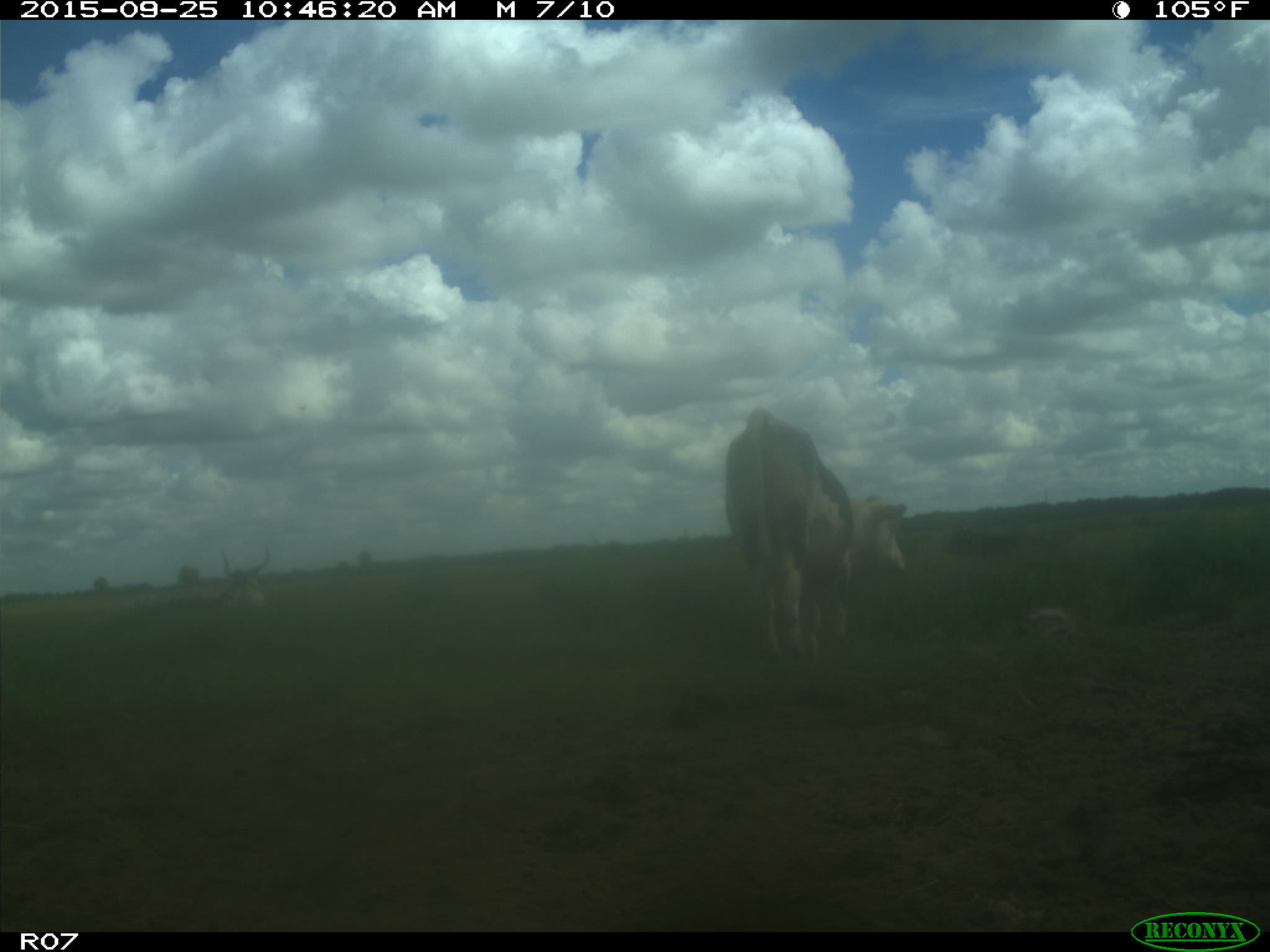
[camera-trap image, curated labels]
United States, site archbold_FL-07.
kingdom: Animalia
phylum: Chordata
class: Mammalia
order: Artiodactyla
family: Bovidae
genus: Bos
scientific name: Bos taurus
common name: domestic cow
Bos taurus (domestic cow).